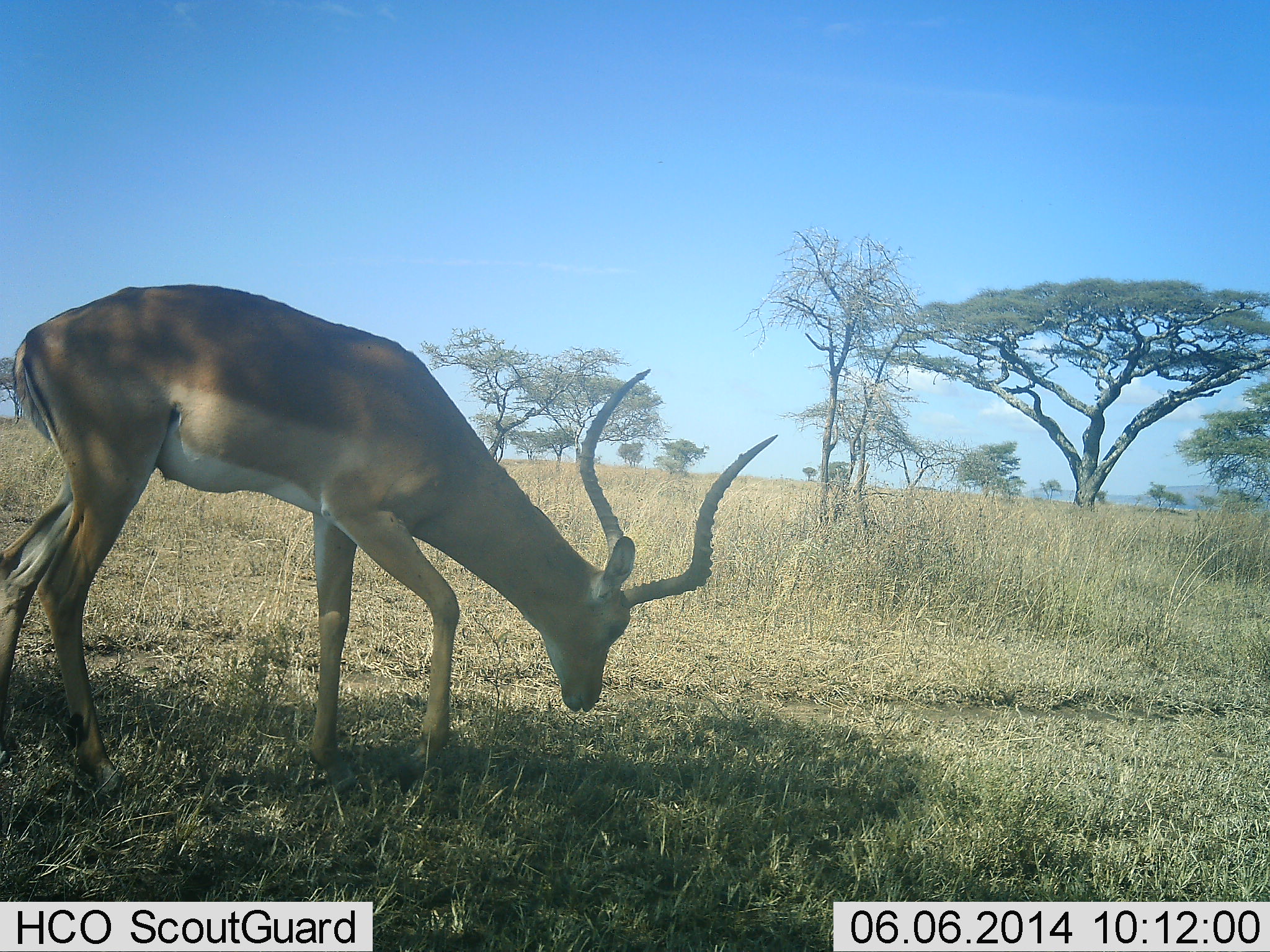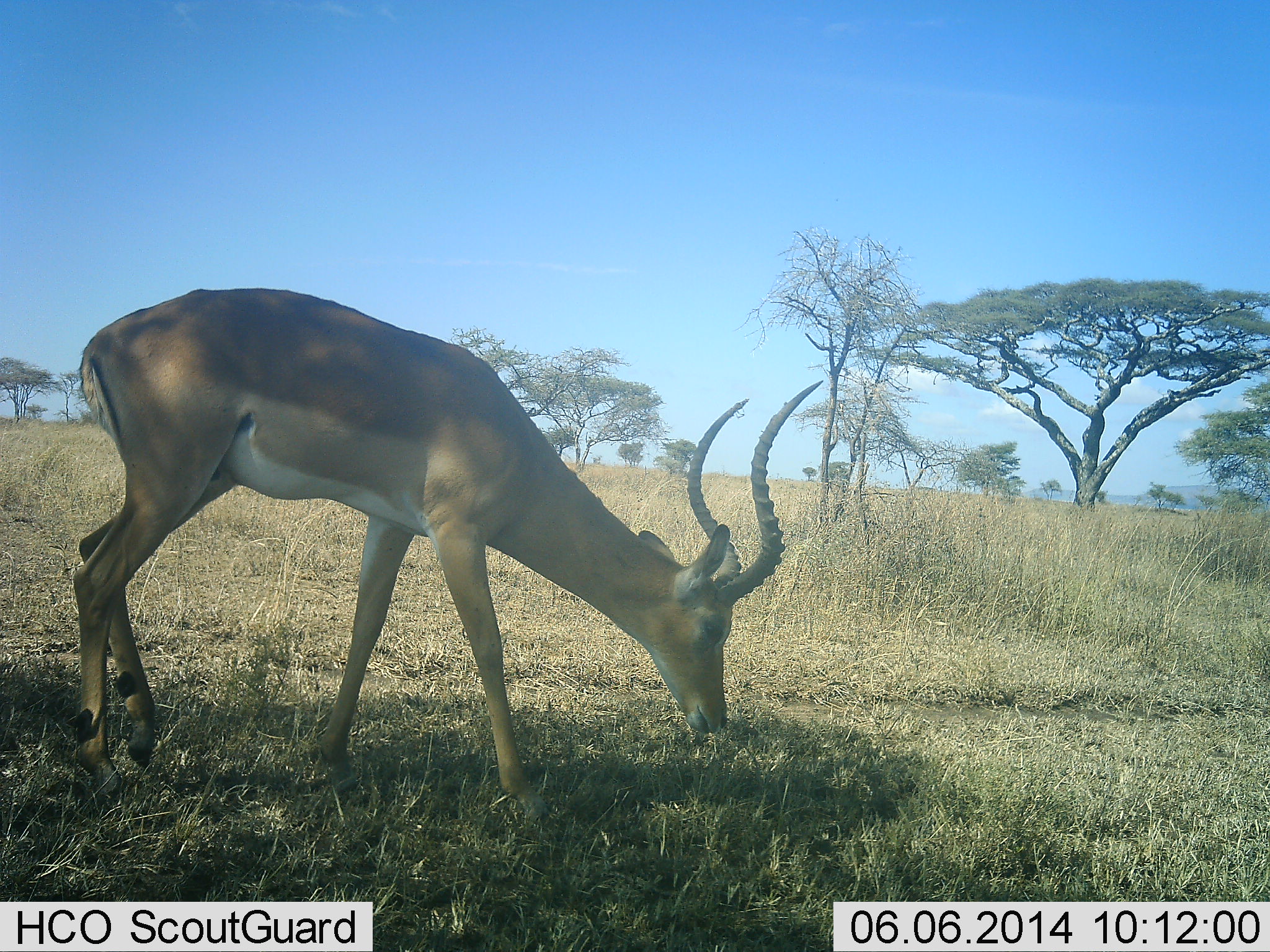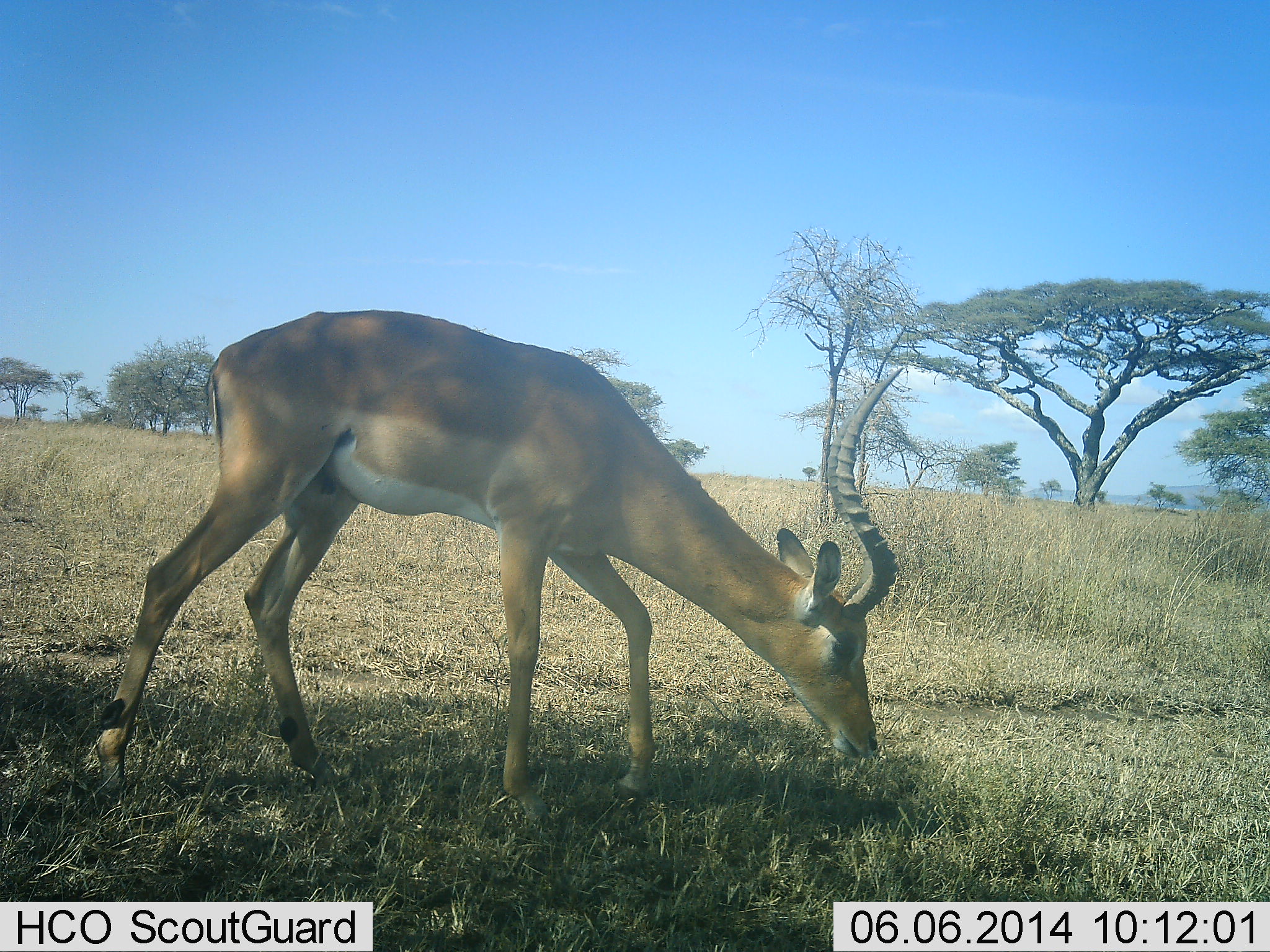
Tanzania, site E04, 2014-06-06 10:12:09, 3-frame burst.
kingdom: Animalia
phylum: Chordata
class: Mammalia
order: Artiodactyla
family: Bovidae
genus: Aepyceros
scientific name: Aepyceros melampus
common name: impala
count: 1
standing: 20%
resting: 0%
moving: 30%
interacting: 0%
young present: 0%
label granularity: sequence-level